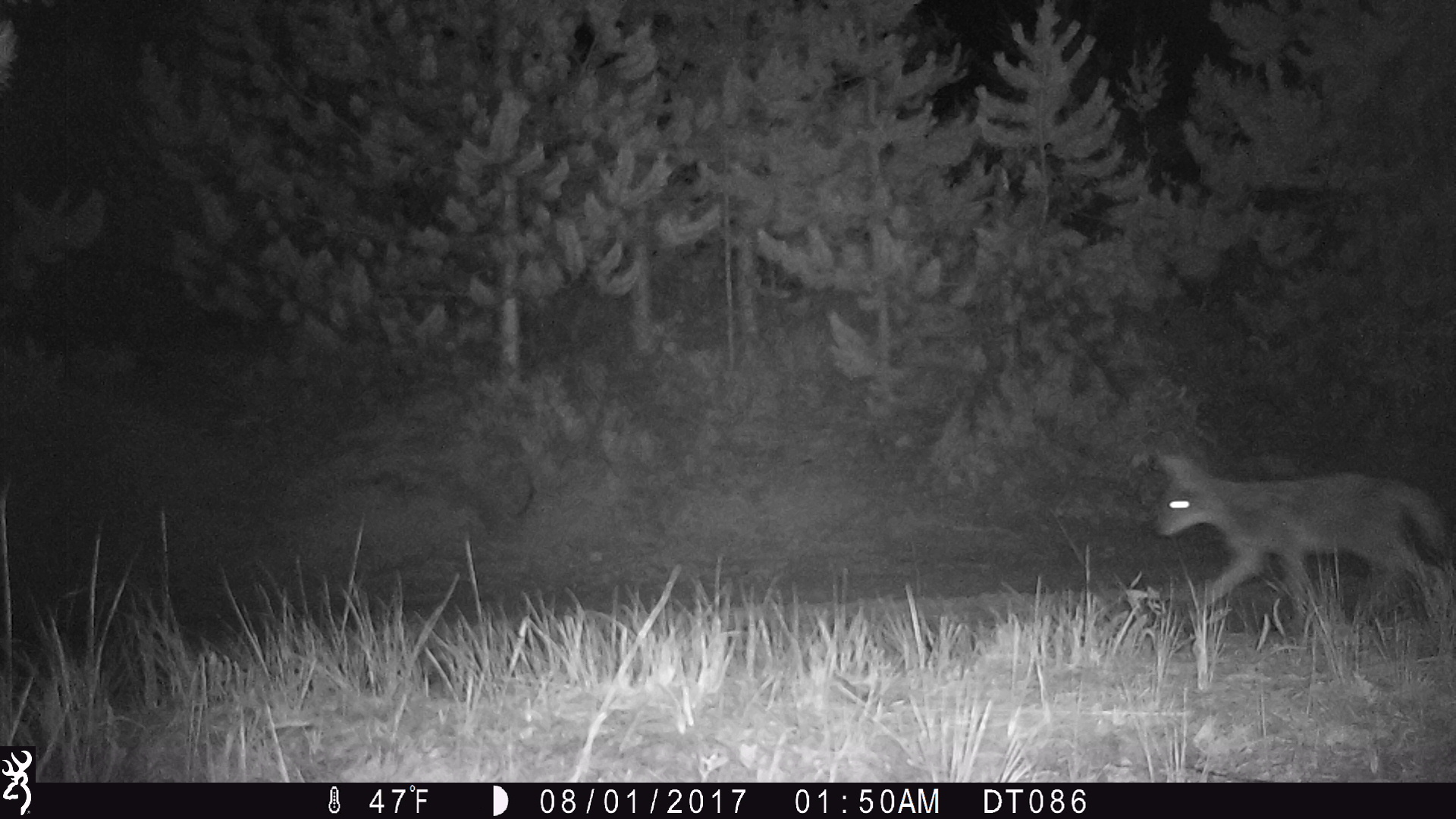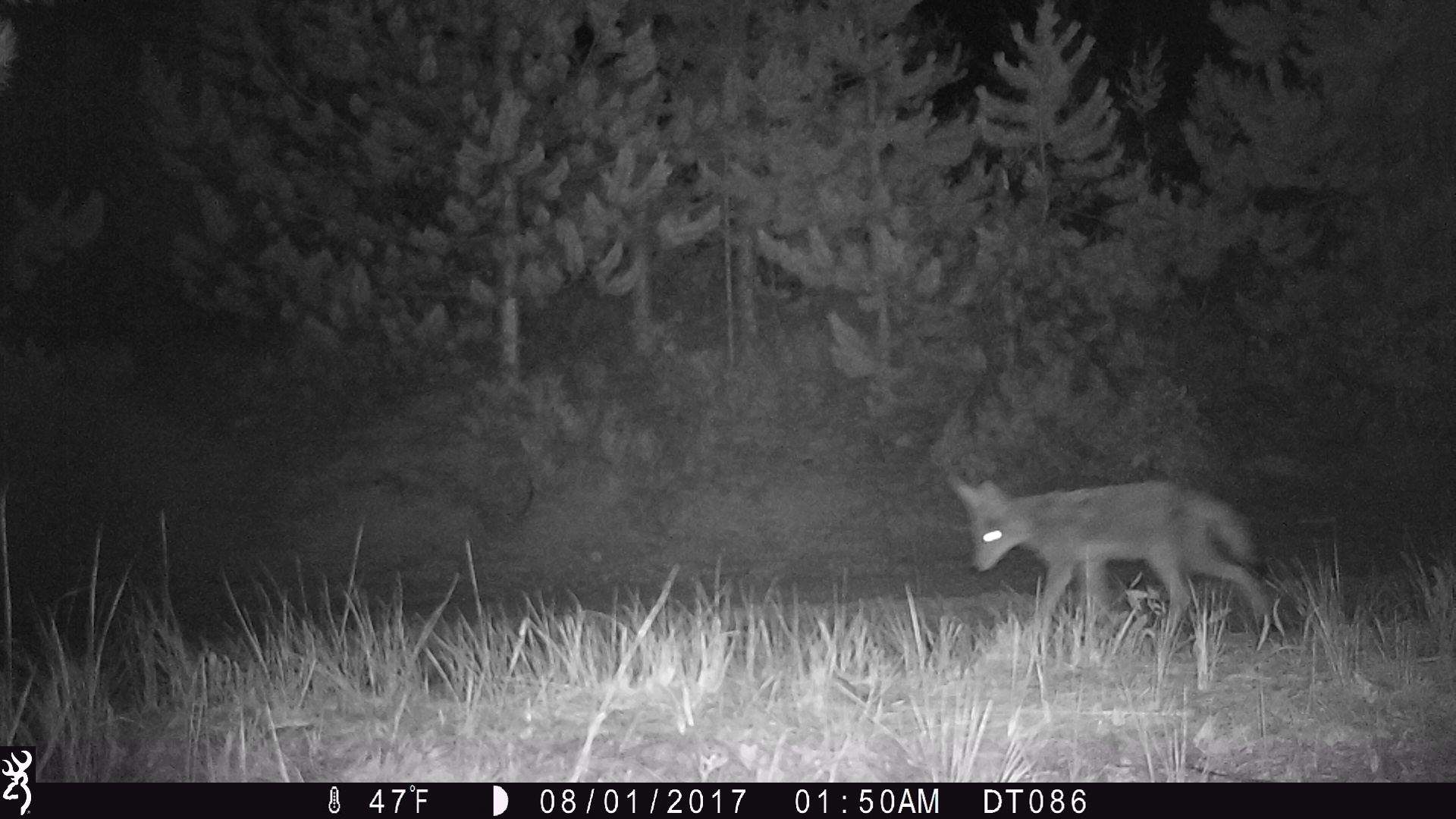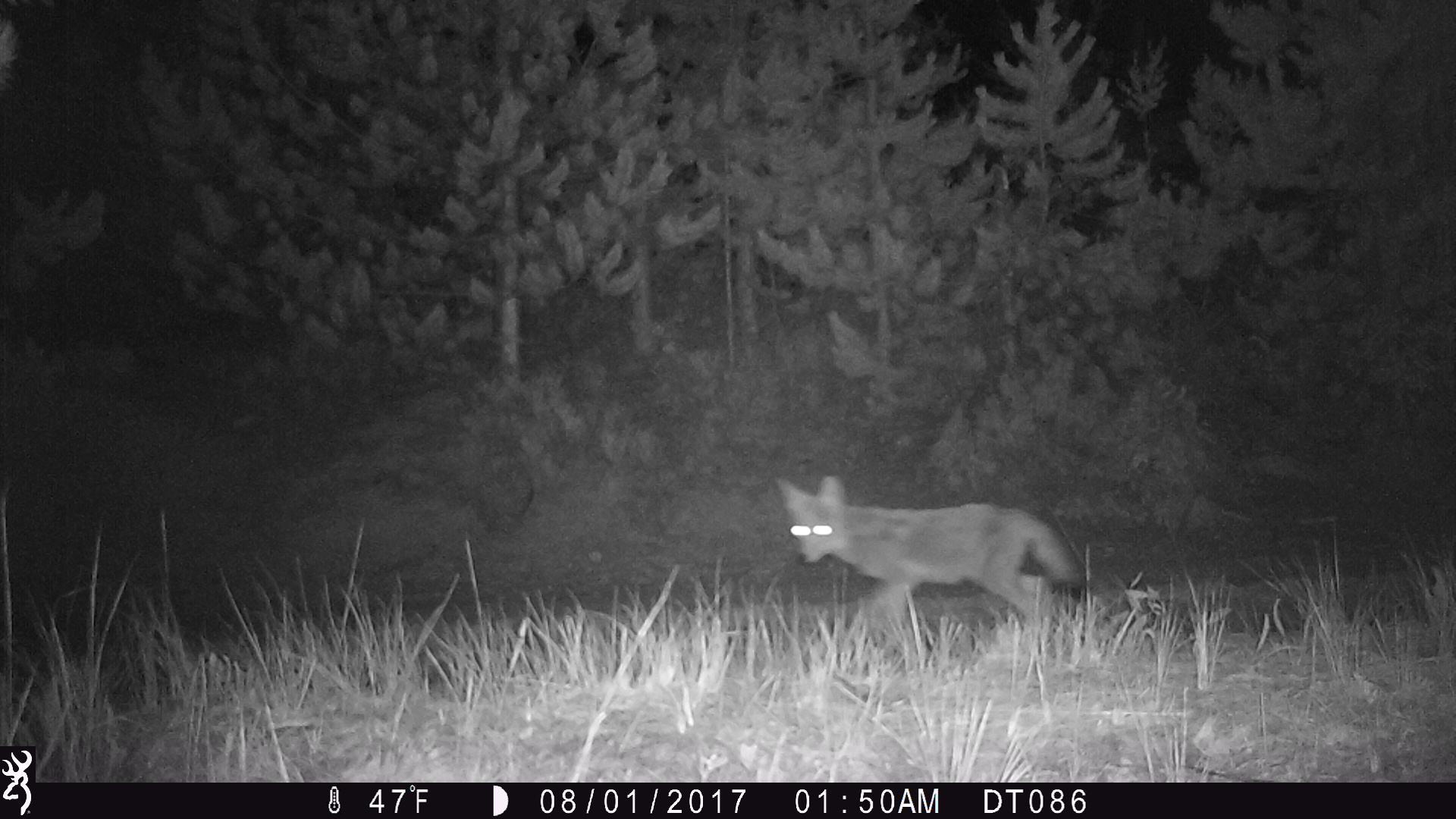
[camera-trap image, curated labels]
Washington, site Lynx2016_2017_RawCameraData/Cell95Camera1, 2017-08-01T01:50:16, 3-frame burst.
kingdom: Animalia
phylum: Chordata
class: Mammalia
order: Carnivora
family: Canidae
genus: Canis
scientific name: Canis latrans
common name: coyote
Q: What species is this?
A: Canis latrans (coyote).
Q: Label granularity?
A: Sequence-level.